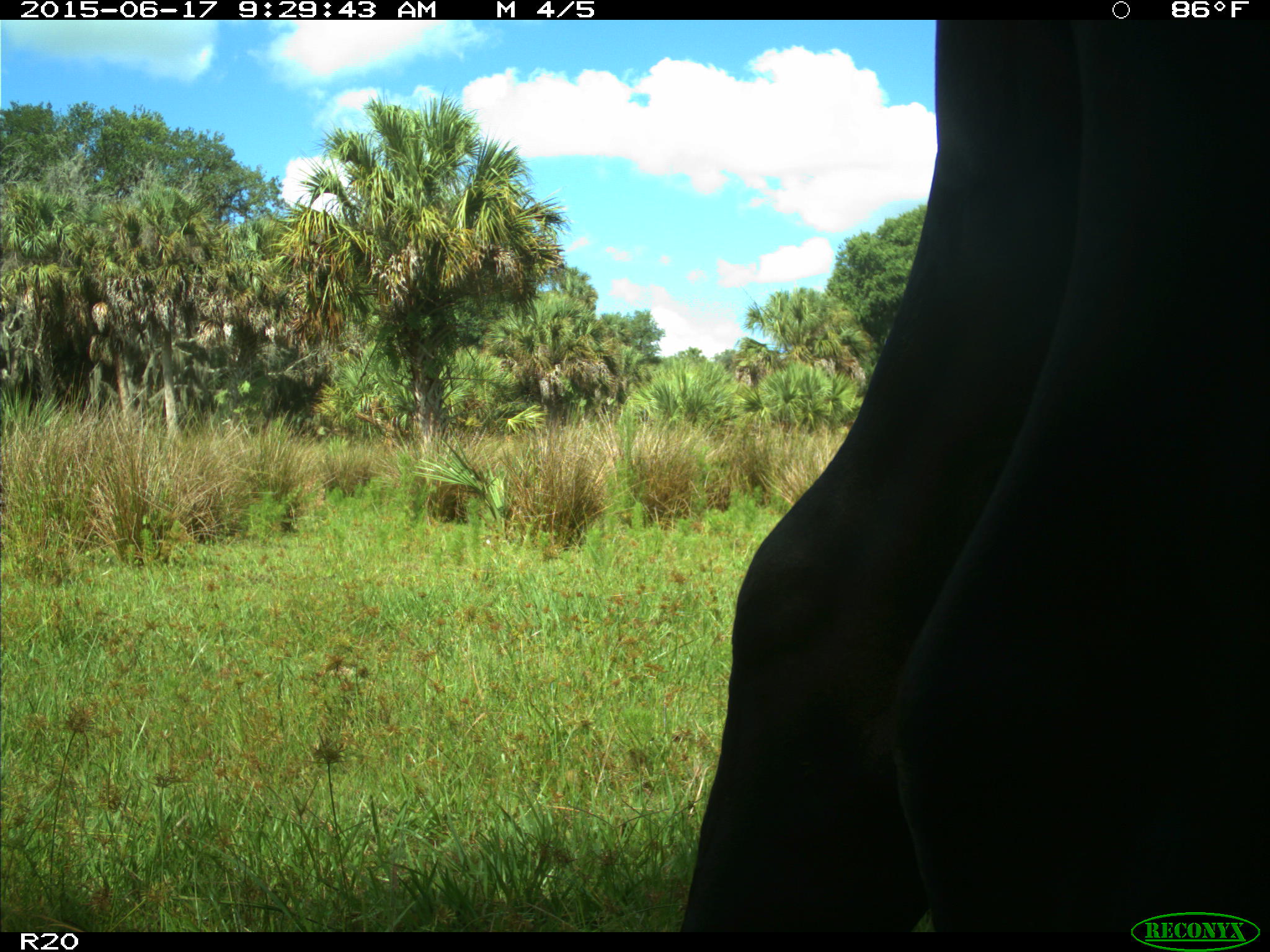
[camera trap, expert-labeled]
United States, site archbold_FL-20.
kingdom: Animalia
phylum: Chordata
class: Mammalia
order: Artiodactyla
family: Bovidae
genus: Bos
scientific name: Bos taurus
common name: domestic cow